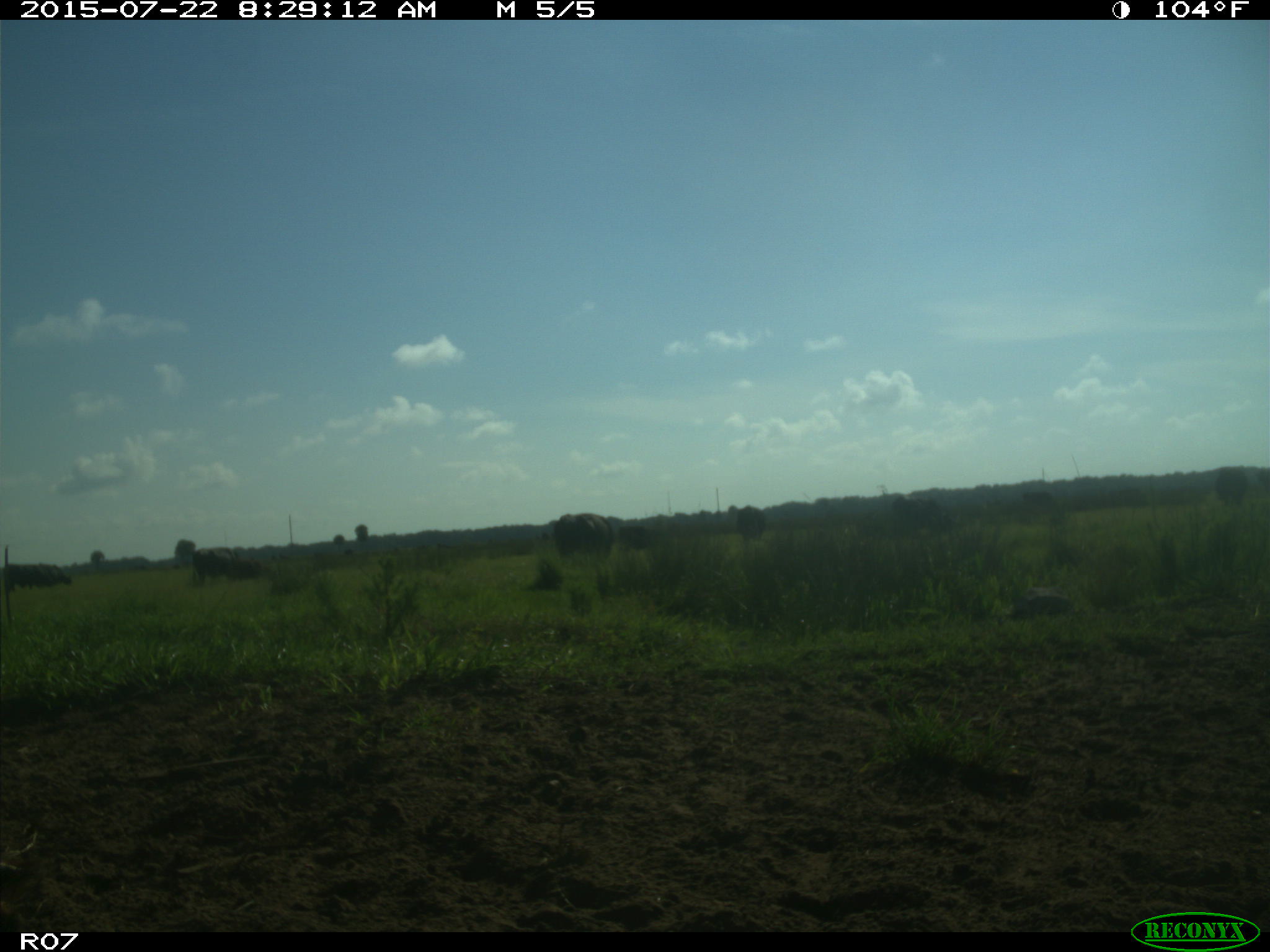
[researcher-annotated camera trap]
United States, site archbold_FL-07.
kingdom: Animalia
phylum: Chordata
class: Mammalia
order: Artiodactyla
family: Bovidae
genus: Bos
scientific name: Bos taurus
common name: domestic cow